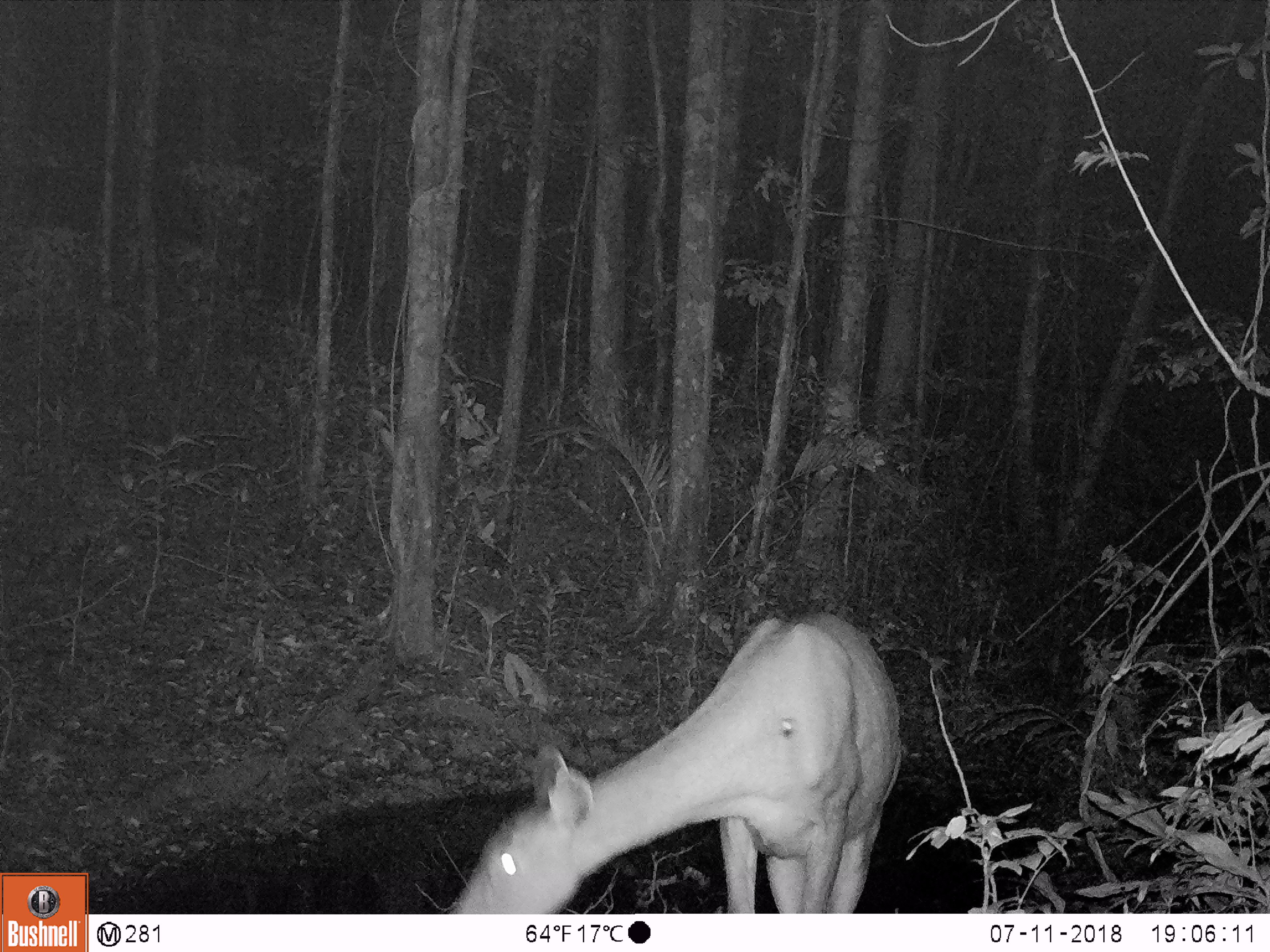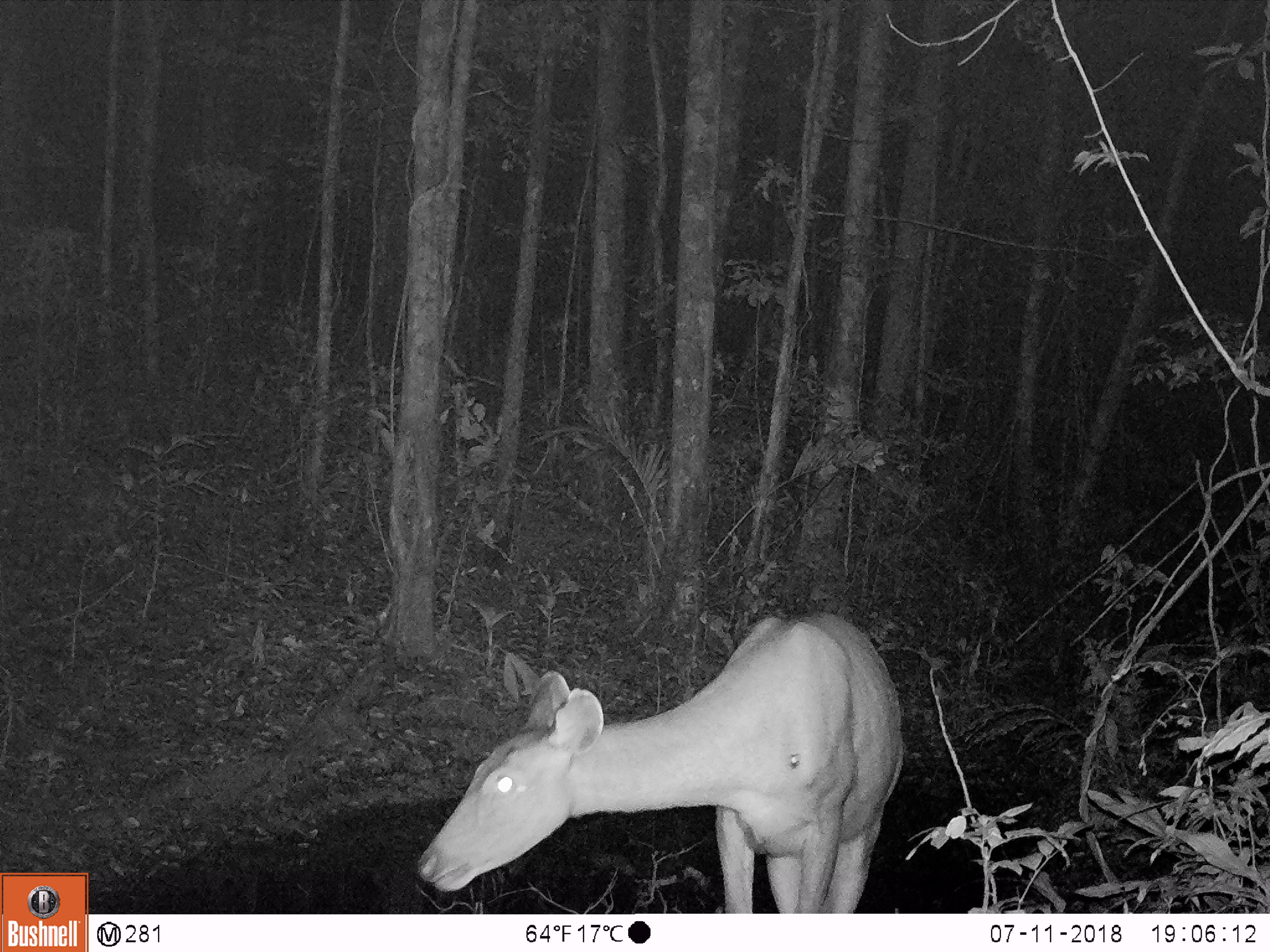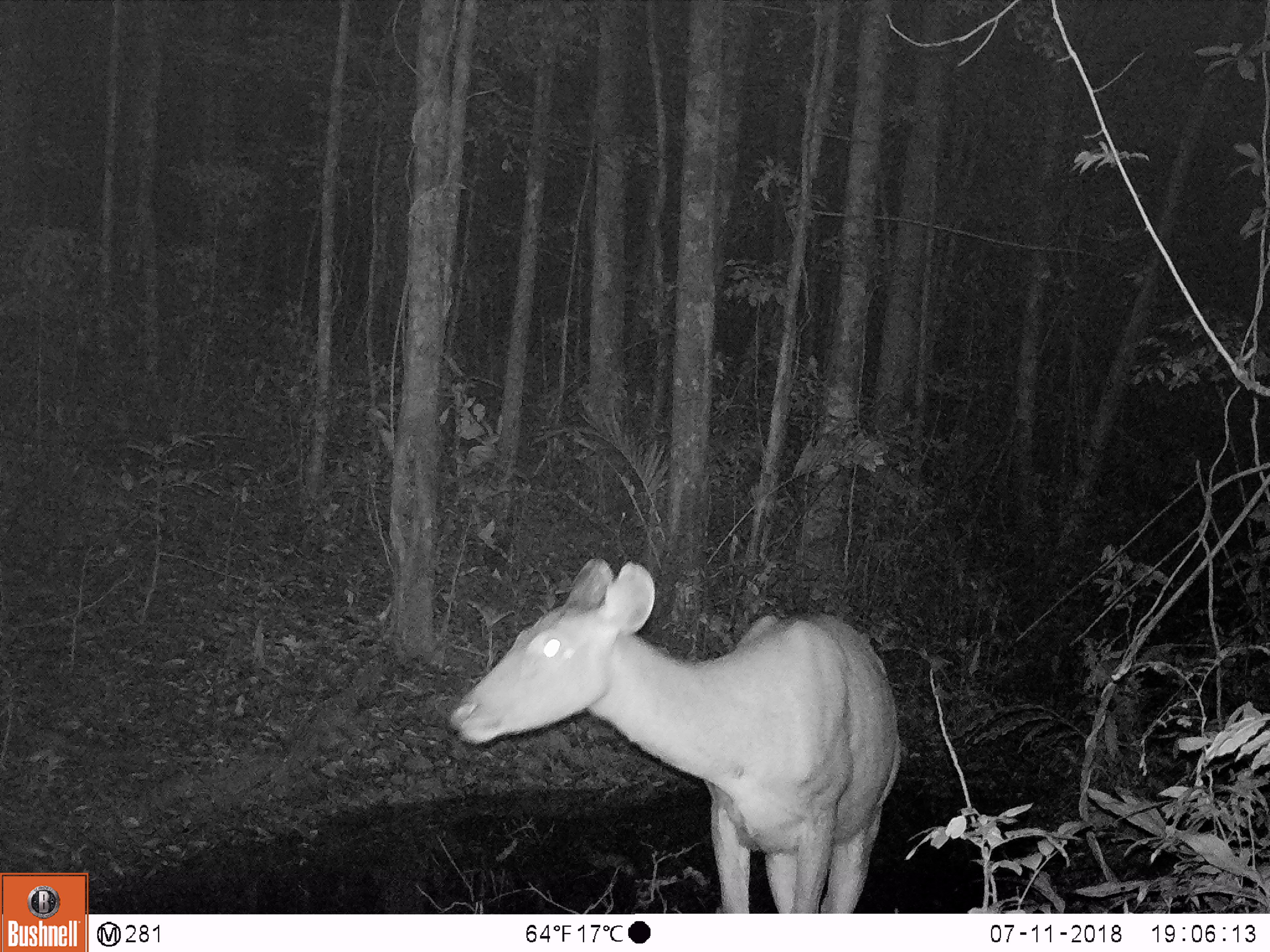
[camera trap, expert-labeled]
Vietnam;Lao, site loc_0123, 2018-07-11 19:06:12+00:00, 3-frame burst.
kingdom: Animalia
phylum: Chordata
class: Mammalia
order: Artiodactyla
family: Cervidae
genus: Rusa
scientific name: Rusa unicolor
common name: sambar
Sambar (Rusa unicolor). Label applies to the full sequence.